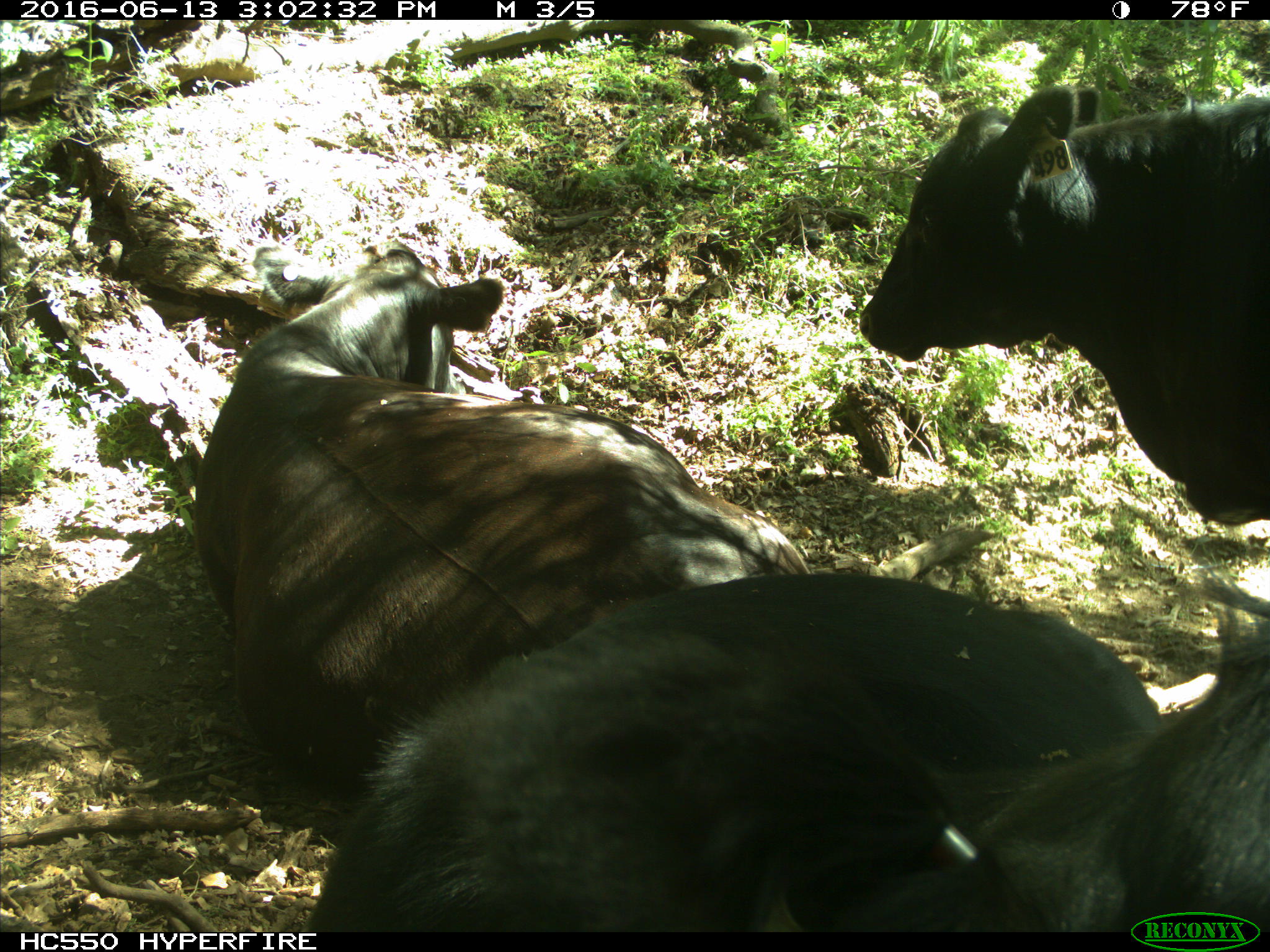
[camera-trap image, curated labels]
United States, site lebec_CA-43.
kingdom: Animalia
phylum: Chordata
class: Mammalia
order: Artiodactyla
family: Bovidae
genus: Bos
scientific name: Bos taurus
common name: domestic cow